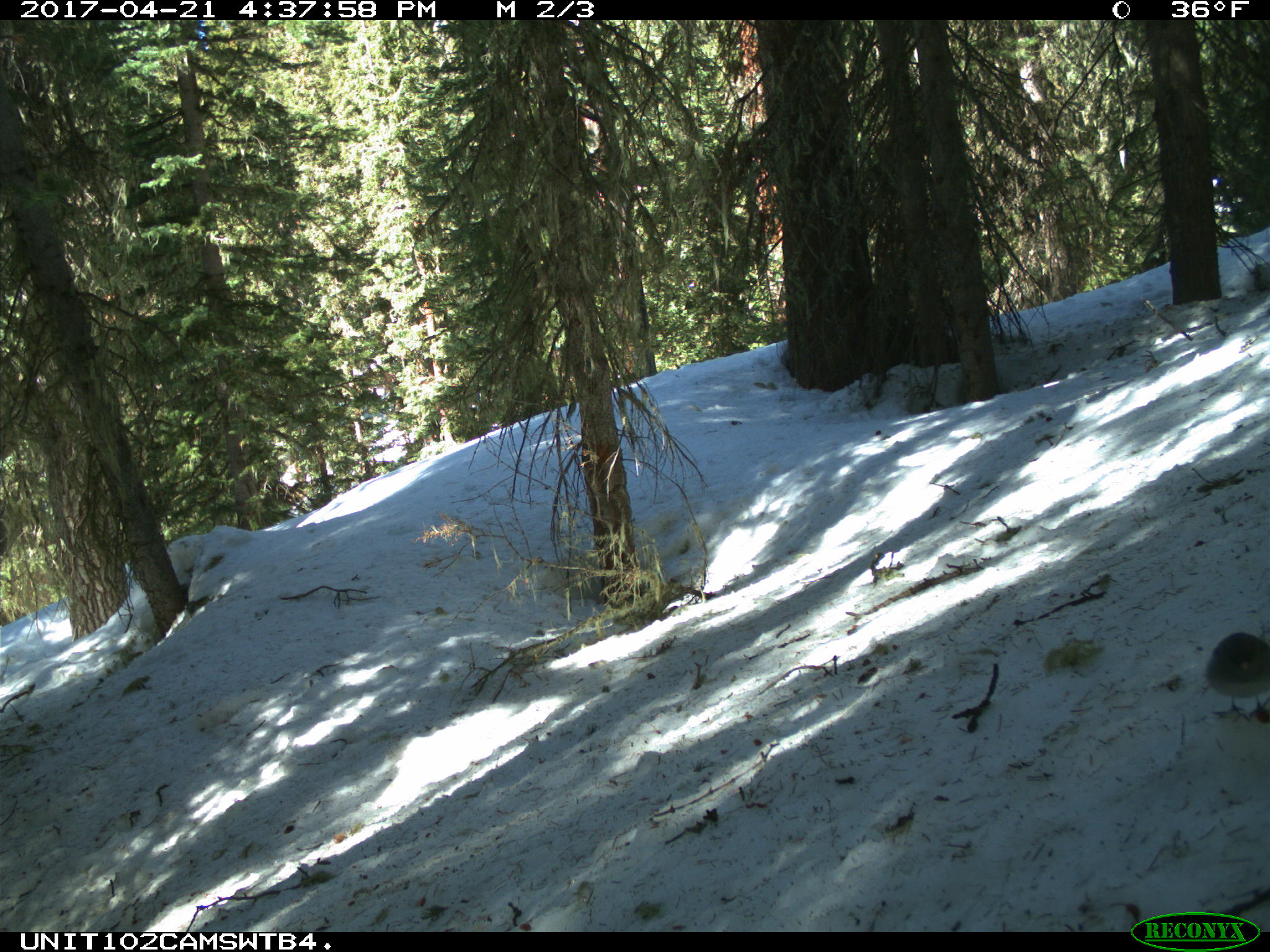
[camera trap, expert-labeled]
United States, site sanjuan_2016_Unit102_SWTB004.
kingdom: Animalia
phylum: Chordata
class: Aves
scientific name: Aves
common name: birds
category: unidentified bird